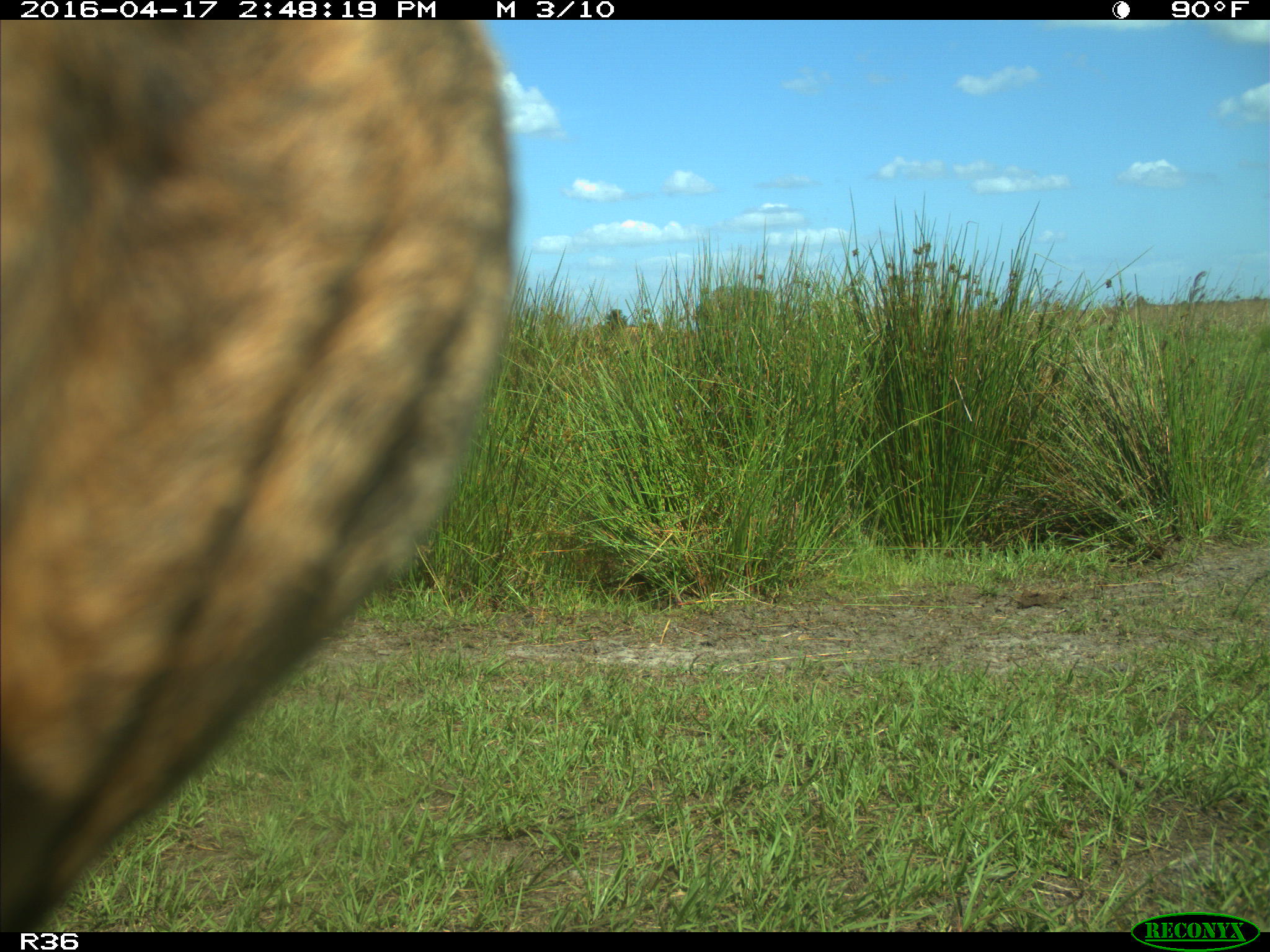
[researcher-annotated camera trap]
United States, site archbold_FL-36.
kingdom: Animalia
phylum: Chordata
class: Mammalia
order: Artiodactyla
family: Bovidae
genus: Bos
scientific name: Bos taurus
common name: domestic cow